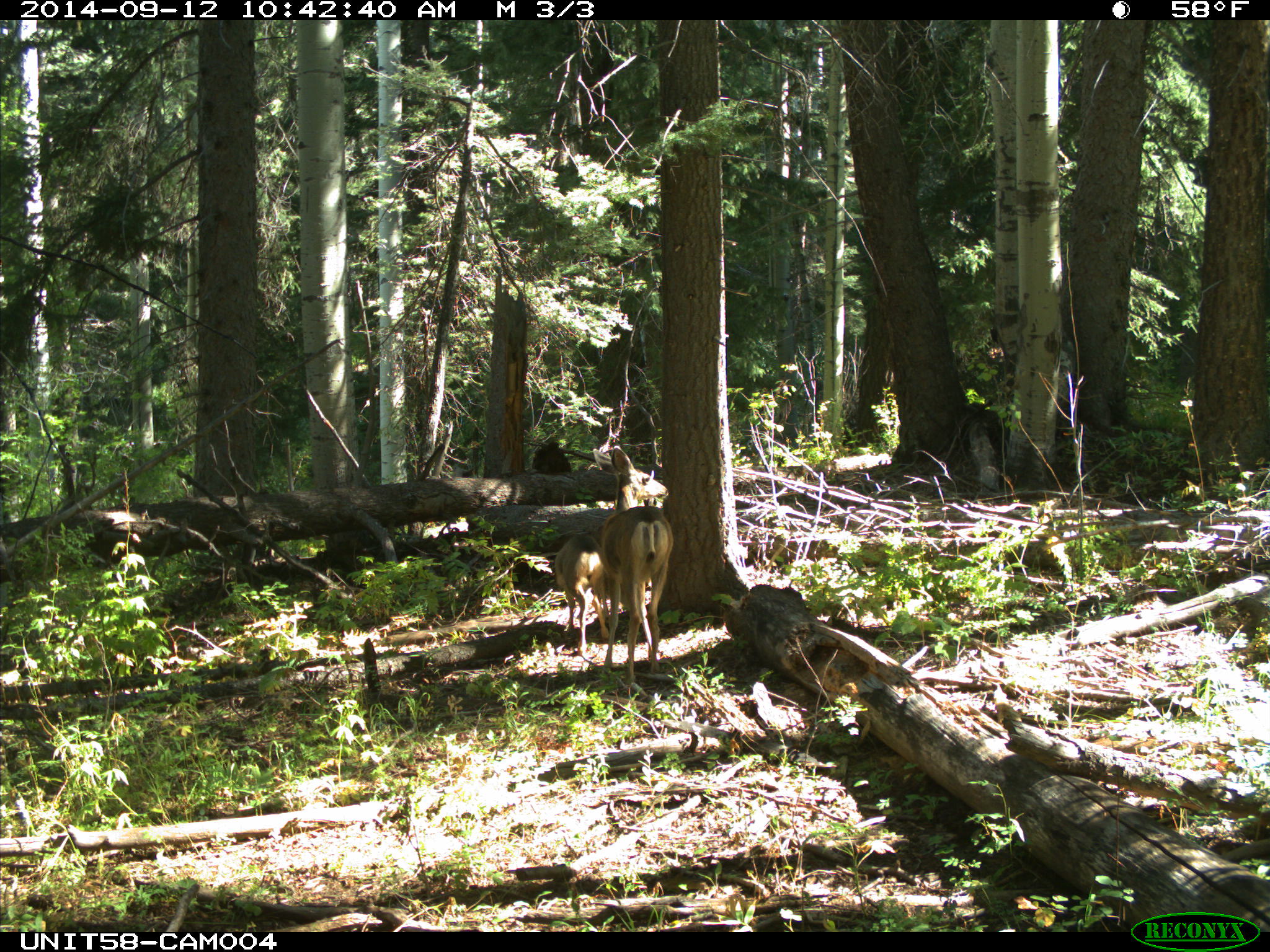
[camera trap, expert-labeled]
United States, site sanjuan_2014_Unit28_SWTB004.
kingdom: Animalia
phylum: Chordata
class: Mammalia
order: Artiodactyla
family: Cervidae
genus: Odocoileus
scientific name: Odocoileus hemionus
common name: mule deer